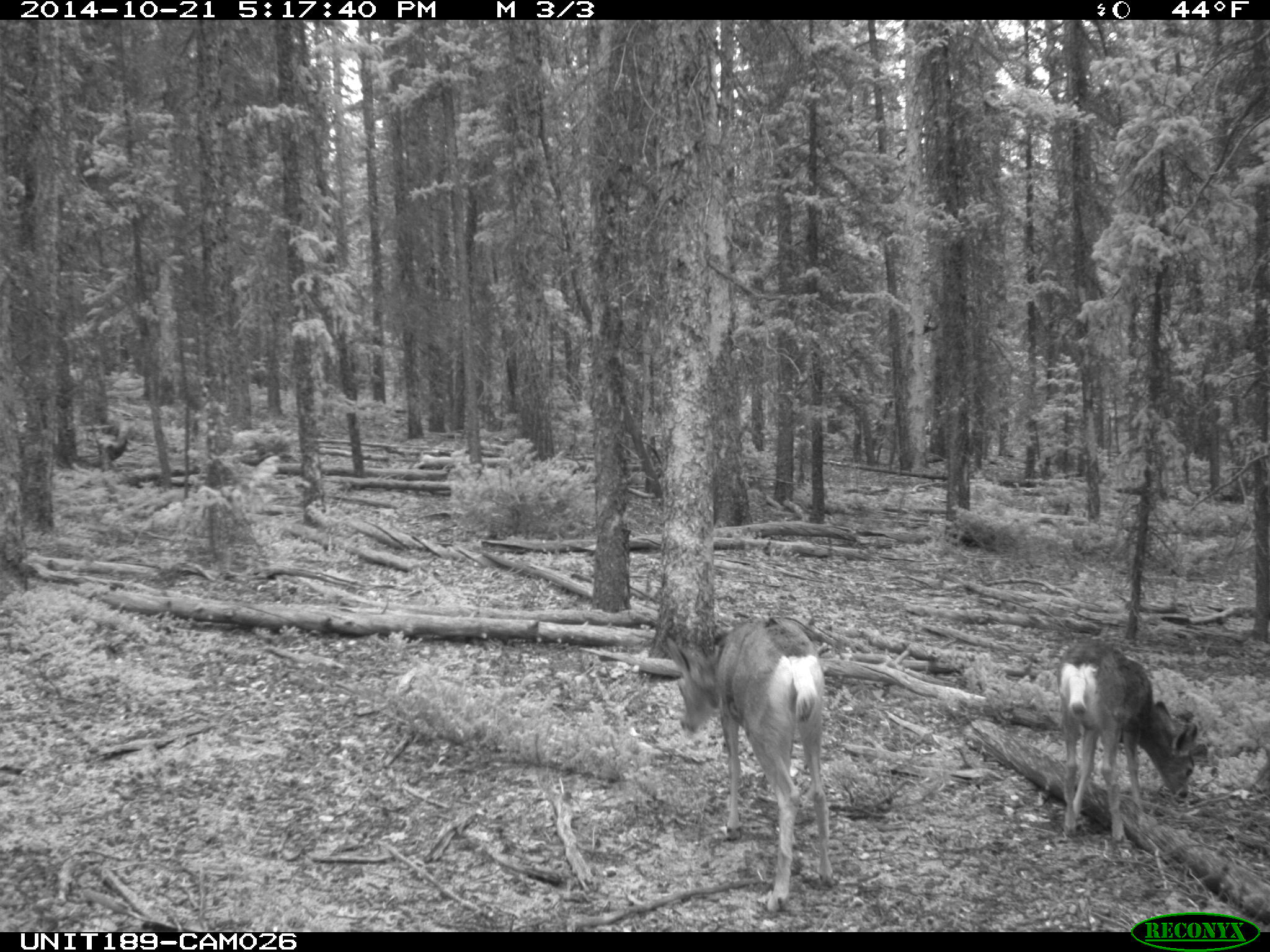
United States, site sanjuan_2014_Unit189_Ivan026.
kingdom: Animalia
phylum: Chordata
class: Mammalia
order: Artiodactyla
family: Cervidae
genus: Odocoileus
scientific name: Odocoileus hemionus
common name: mule deer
Odocoileus hemionus (mule deer).